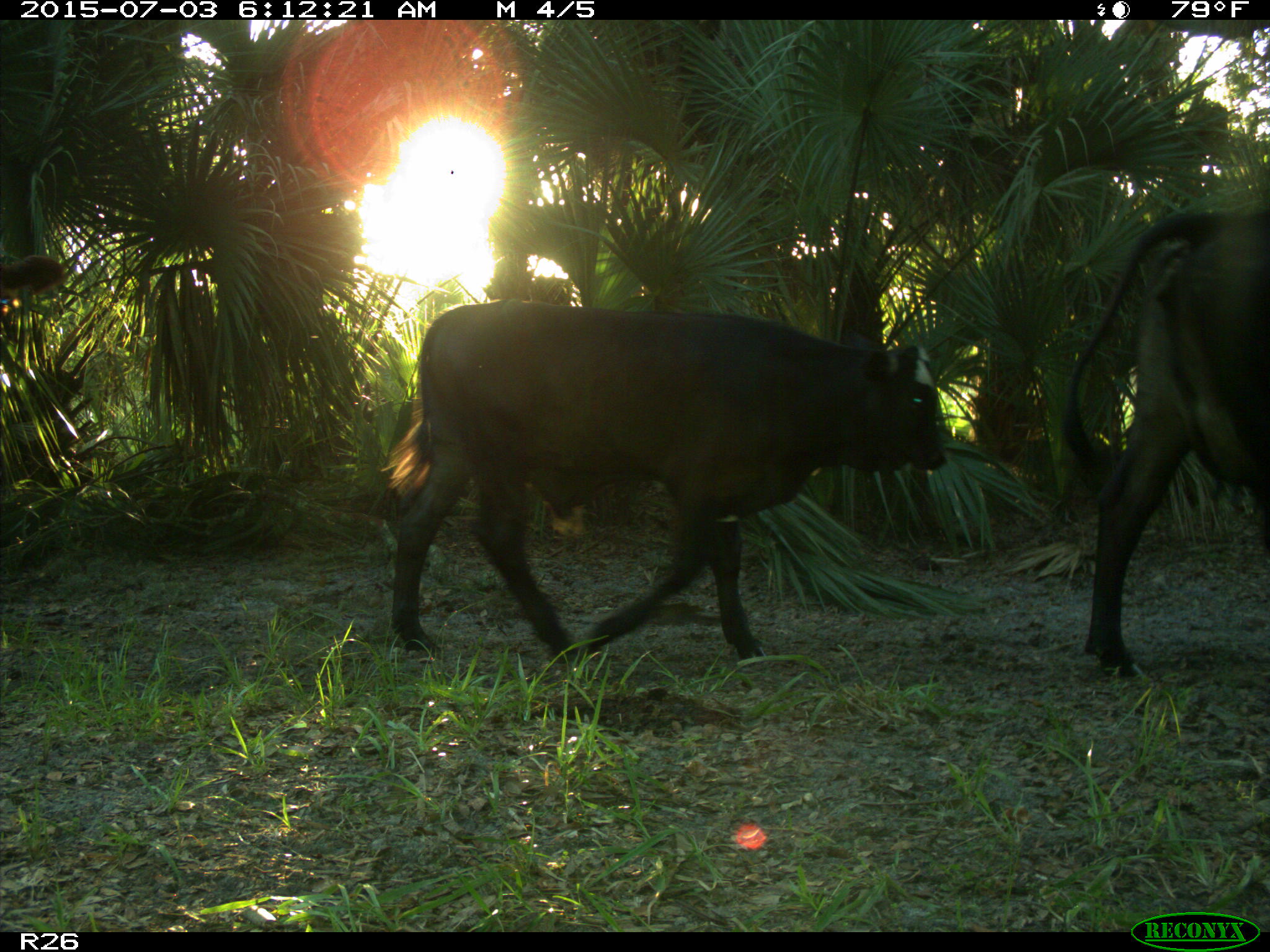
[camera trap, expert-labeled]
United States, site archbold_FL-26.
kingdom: Animalia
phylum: Chordata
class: Mammalia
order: Artiodactyla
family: Bovidae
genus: Bos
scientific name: Bos taurus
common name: domestic cow